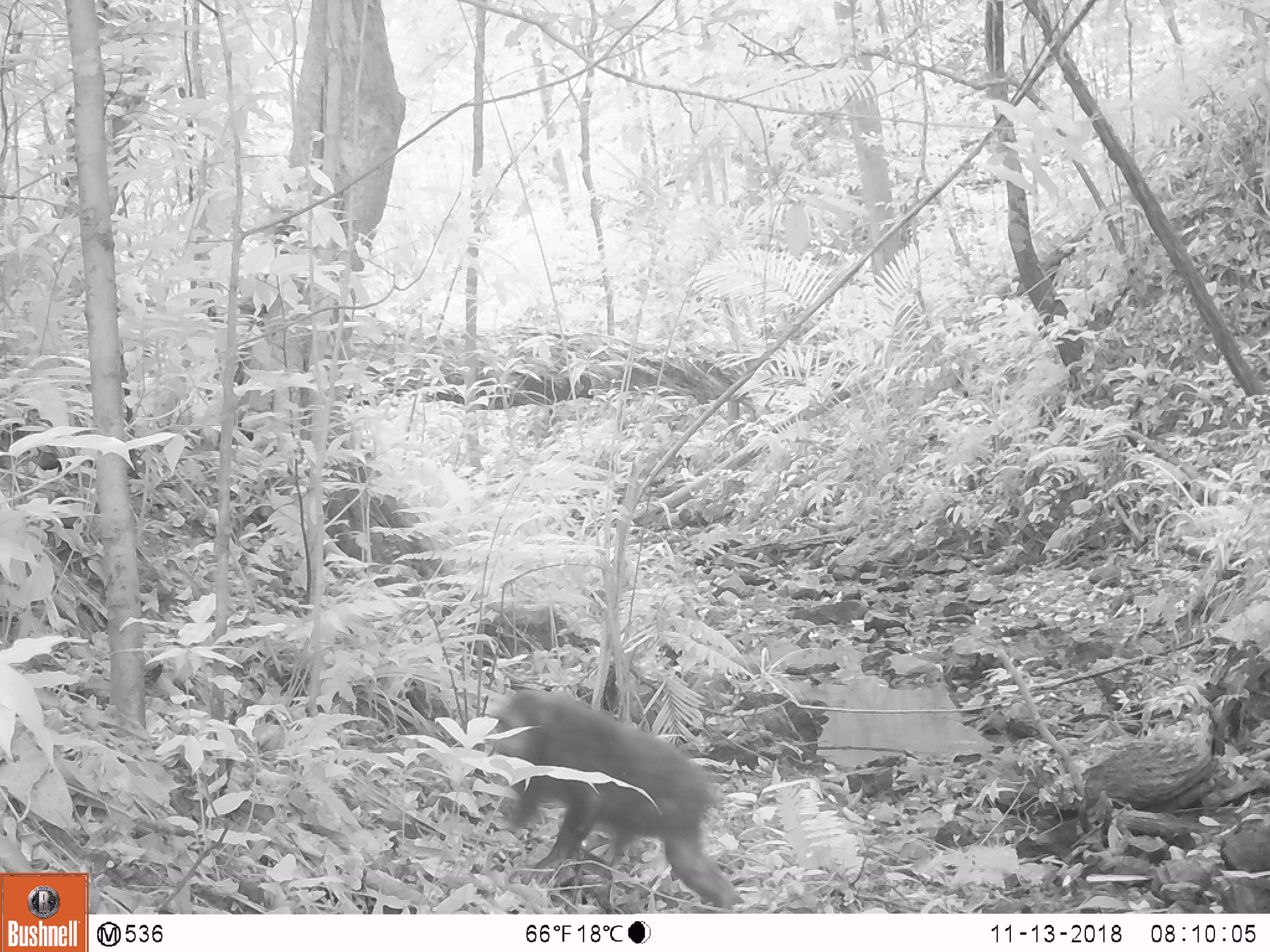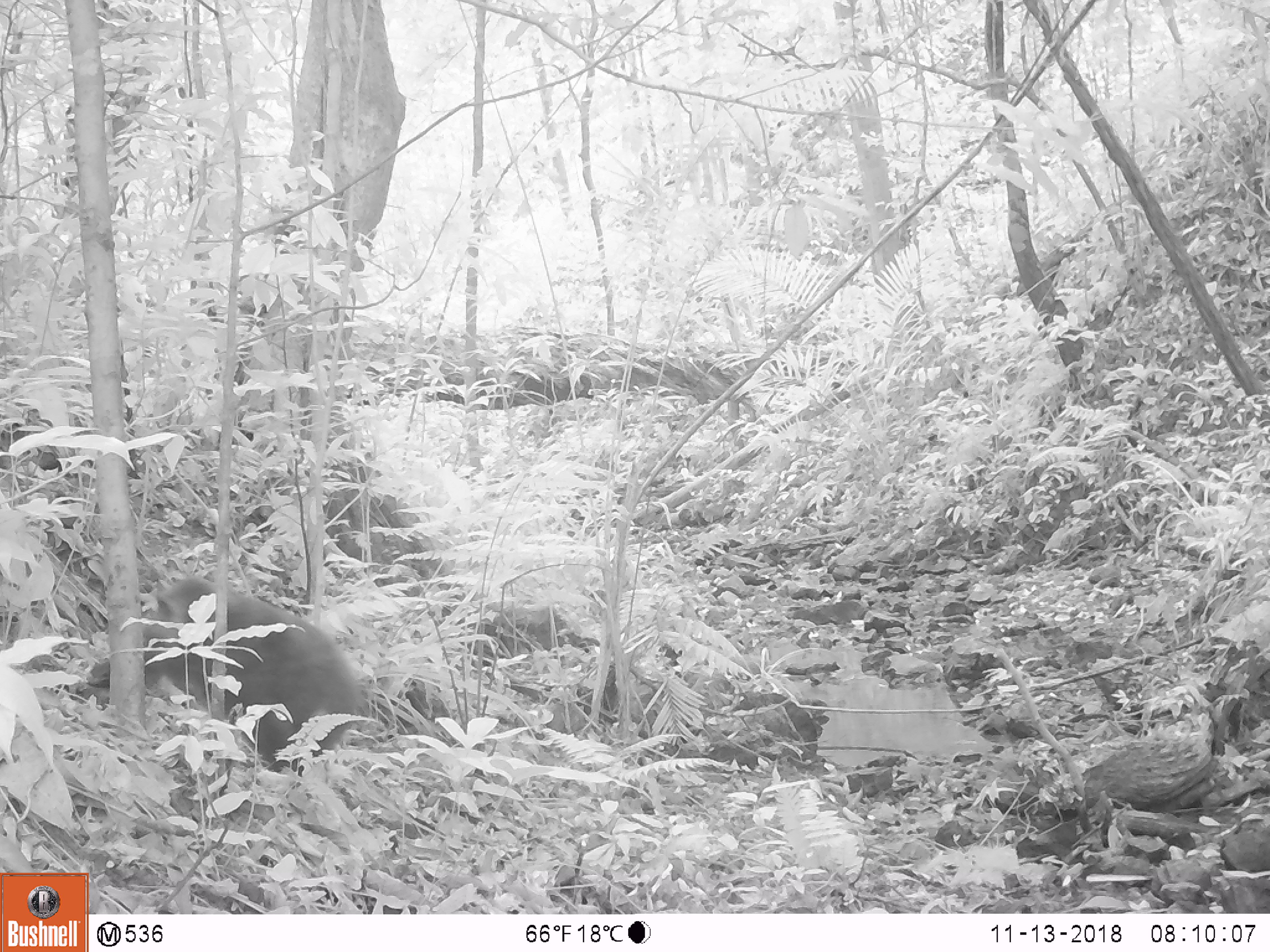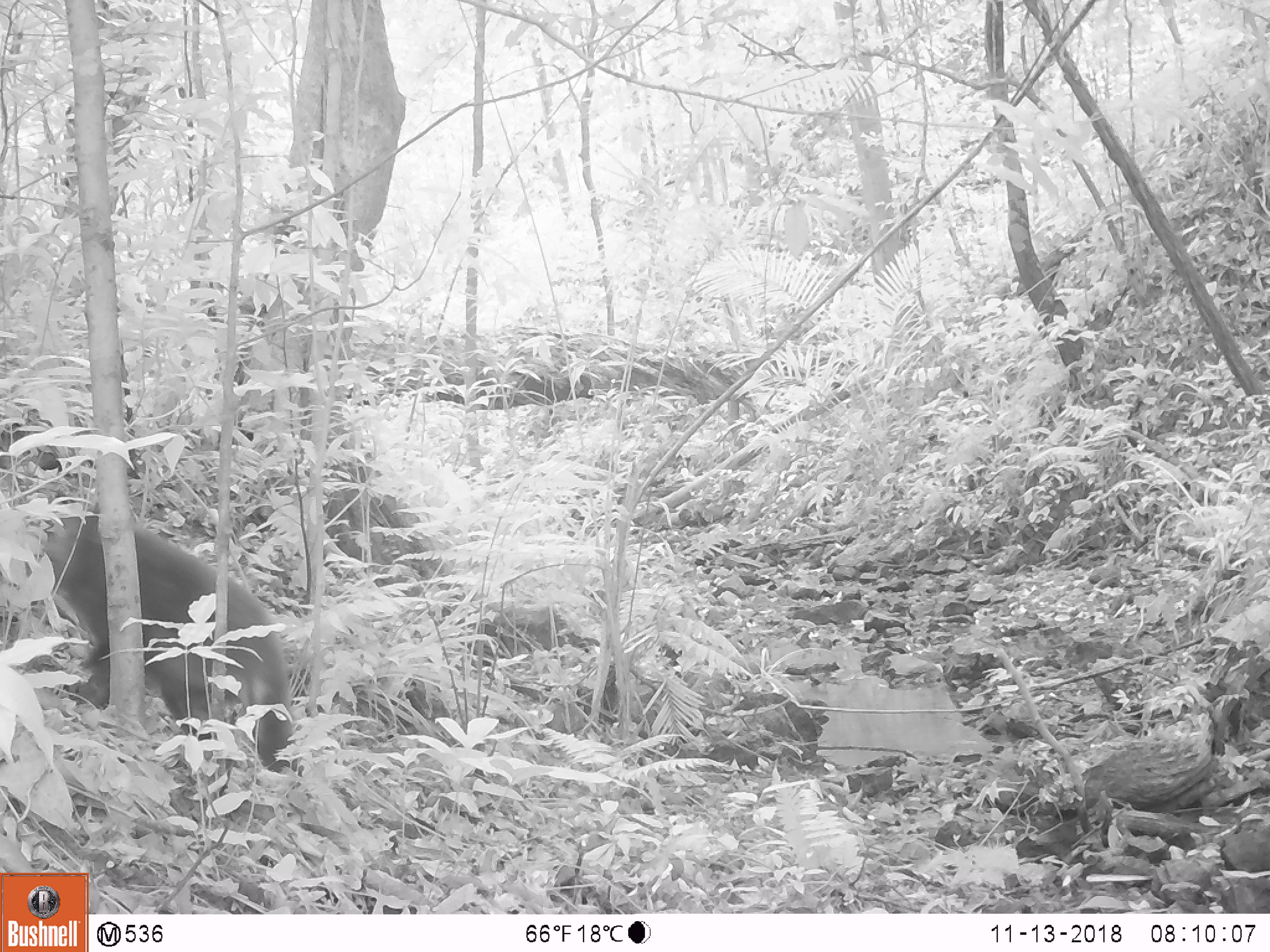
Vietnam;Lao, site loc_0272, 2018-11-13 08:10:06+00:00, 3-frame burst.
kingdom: Animalia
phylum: Chordata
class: Mammalia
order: Primates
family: Cercopithecidae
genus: Macaca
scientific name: Macaca arctoides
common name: stump-tailed macaque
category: stump tailed macaque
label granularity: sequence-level